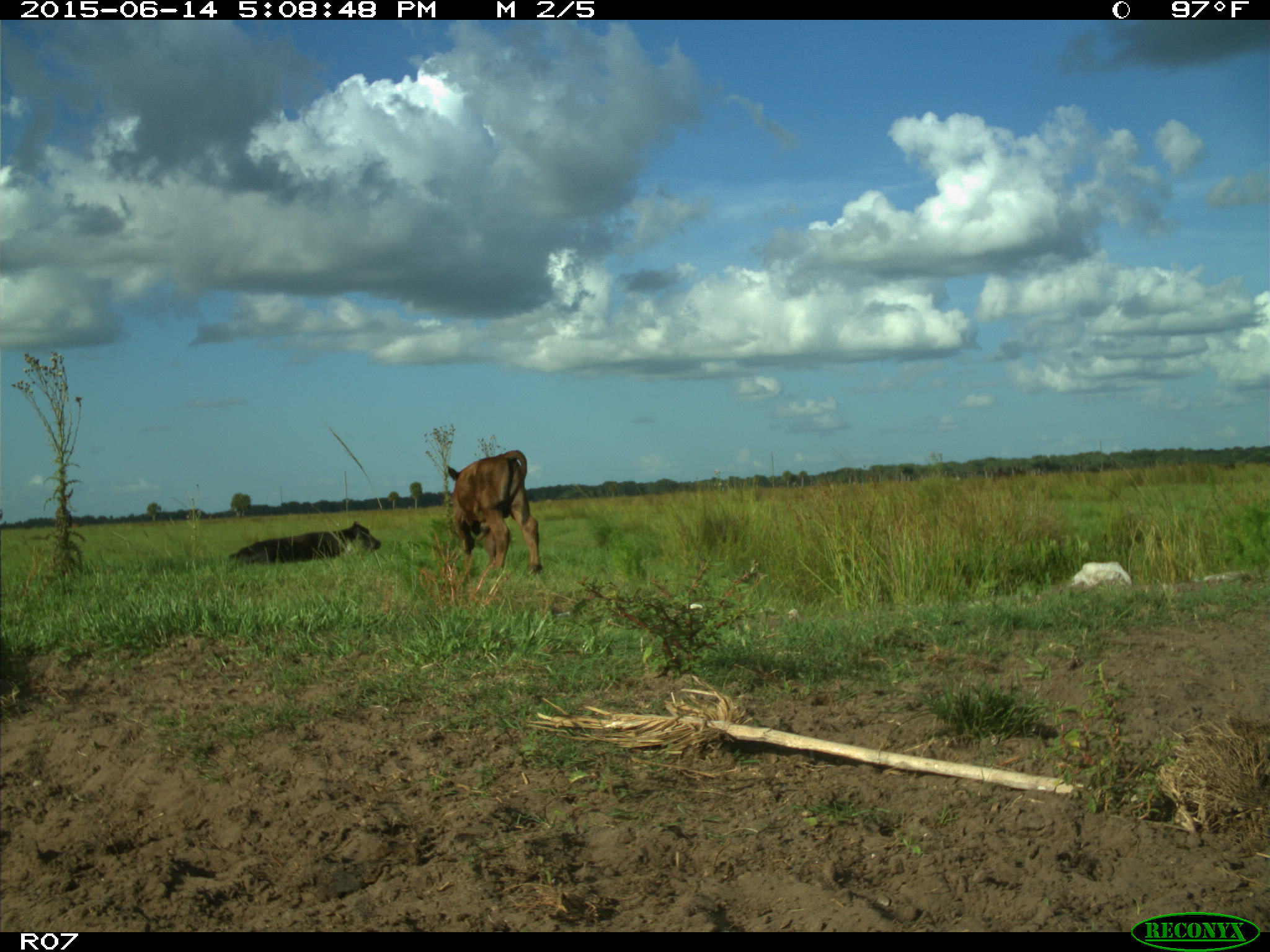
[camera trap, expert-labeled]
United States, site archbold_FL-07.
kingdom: Animalia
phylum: Chordata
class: Mammalia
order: Artiodactyla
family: Bovidae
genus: Bos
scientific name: Bos taurus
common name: domestic cow